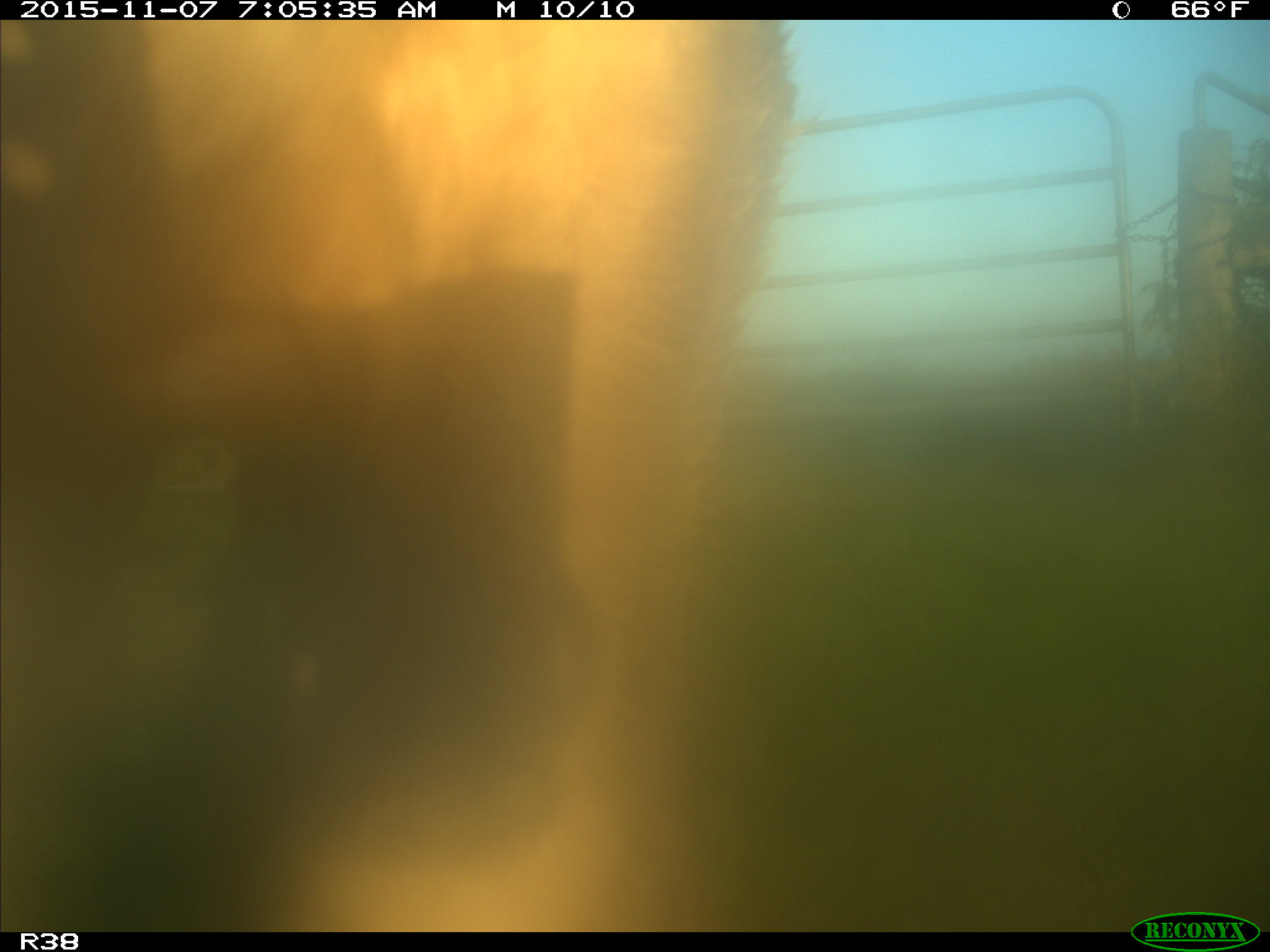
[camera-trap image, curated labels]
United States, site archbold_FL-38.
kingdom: Animalia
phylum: Chordata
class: Mammalia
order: Artiodactyla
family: Bovidae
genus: Bos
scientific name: Bos taurus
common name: domestic cow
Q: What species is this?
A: Bos taurus (domestic cow).